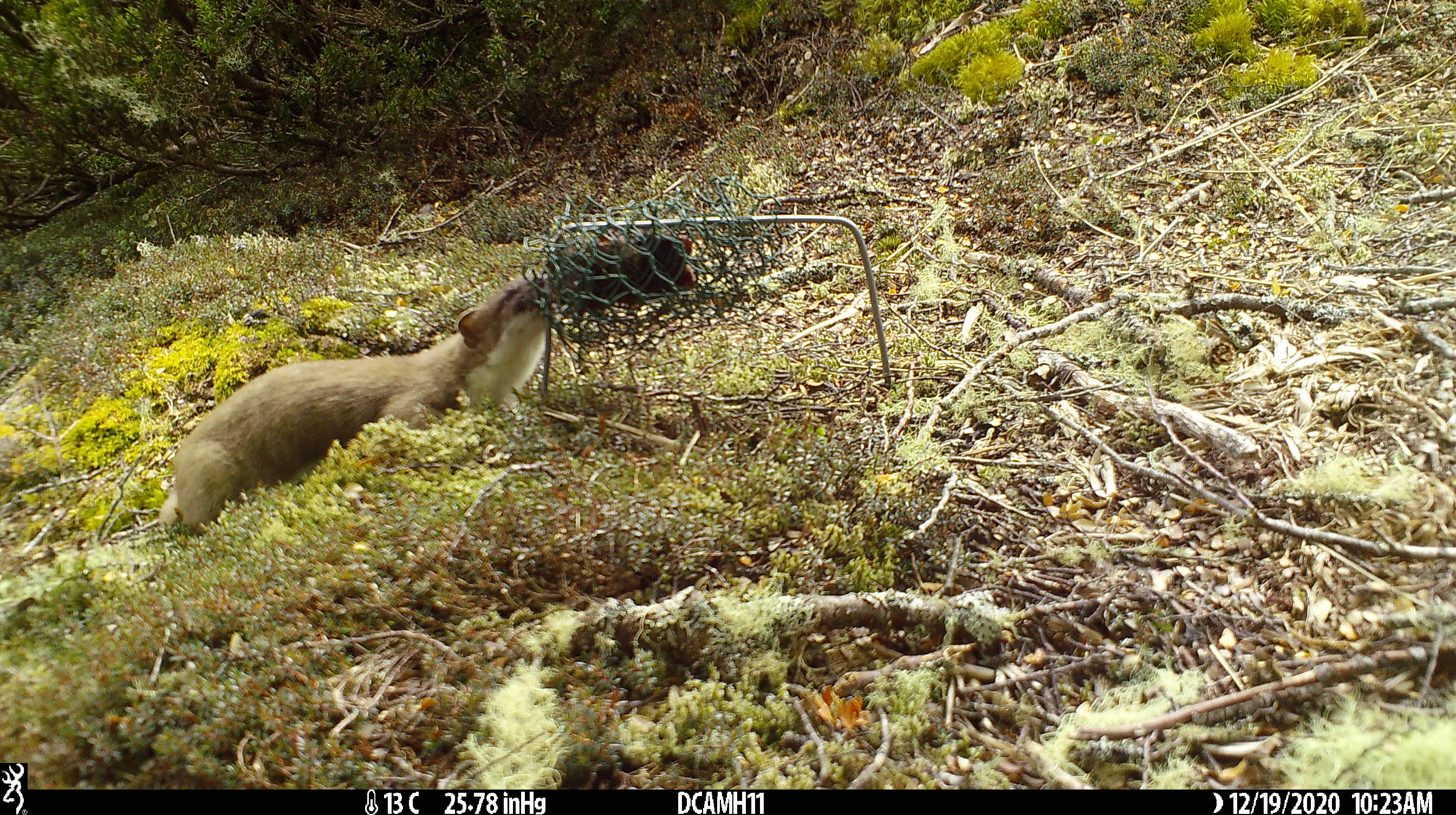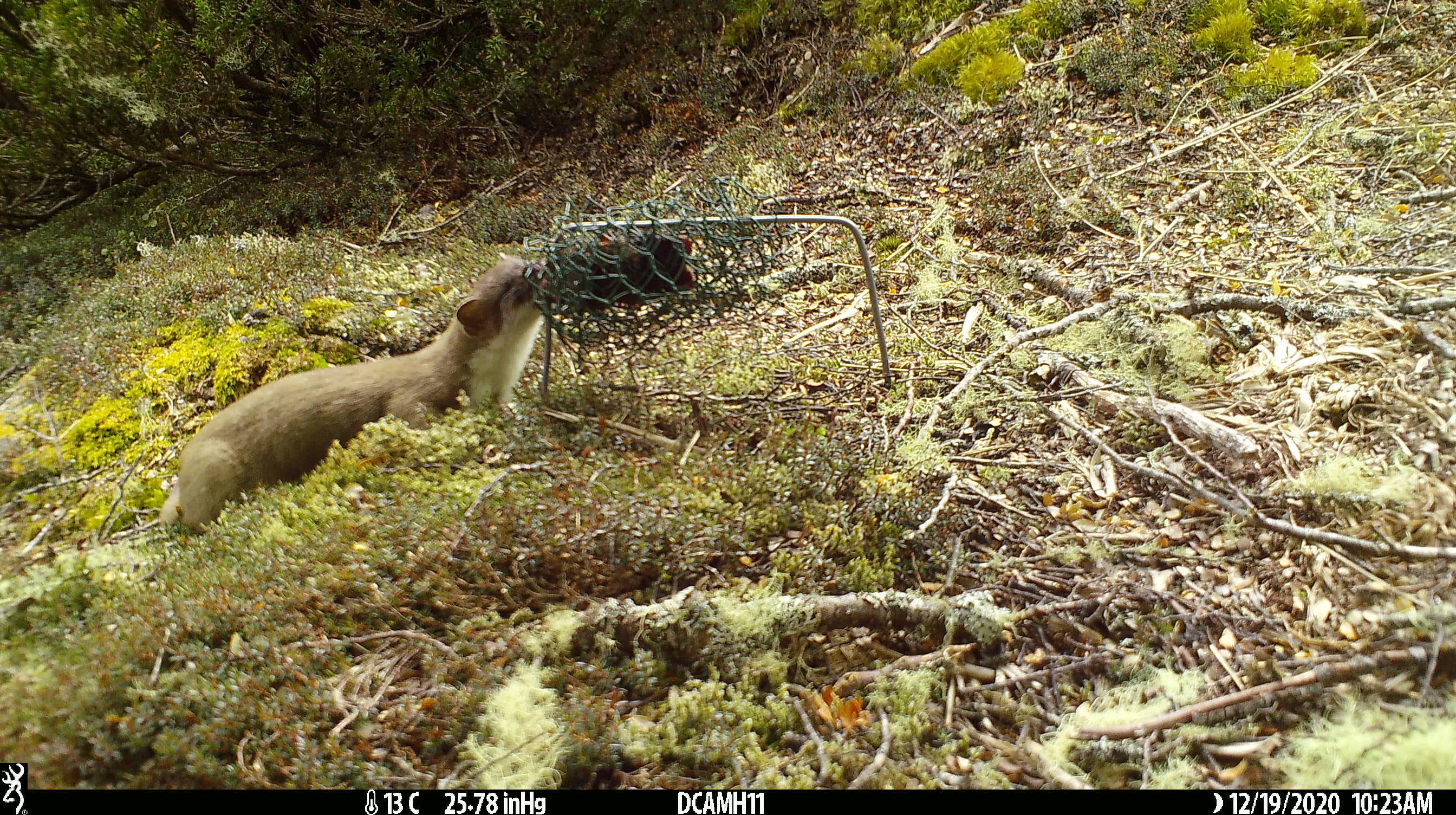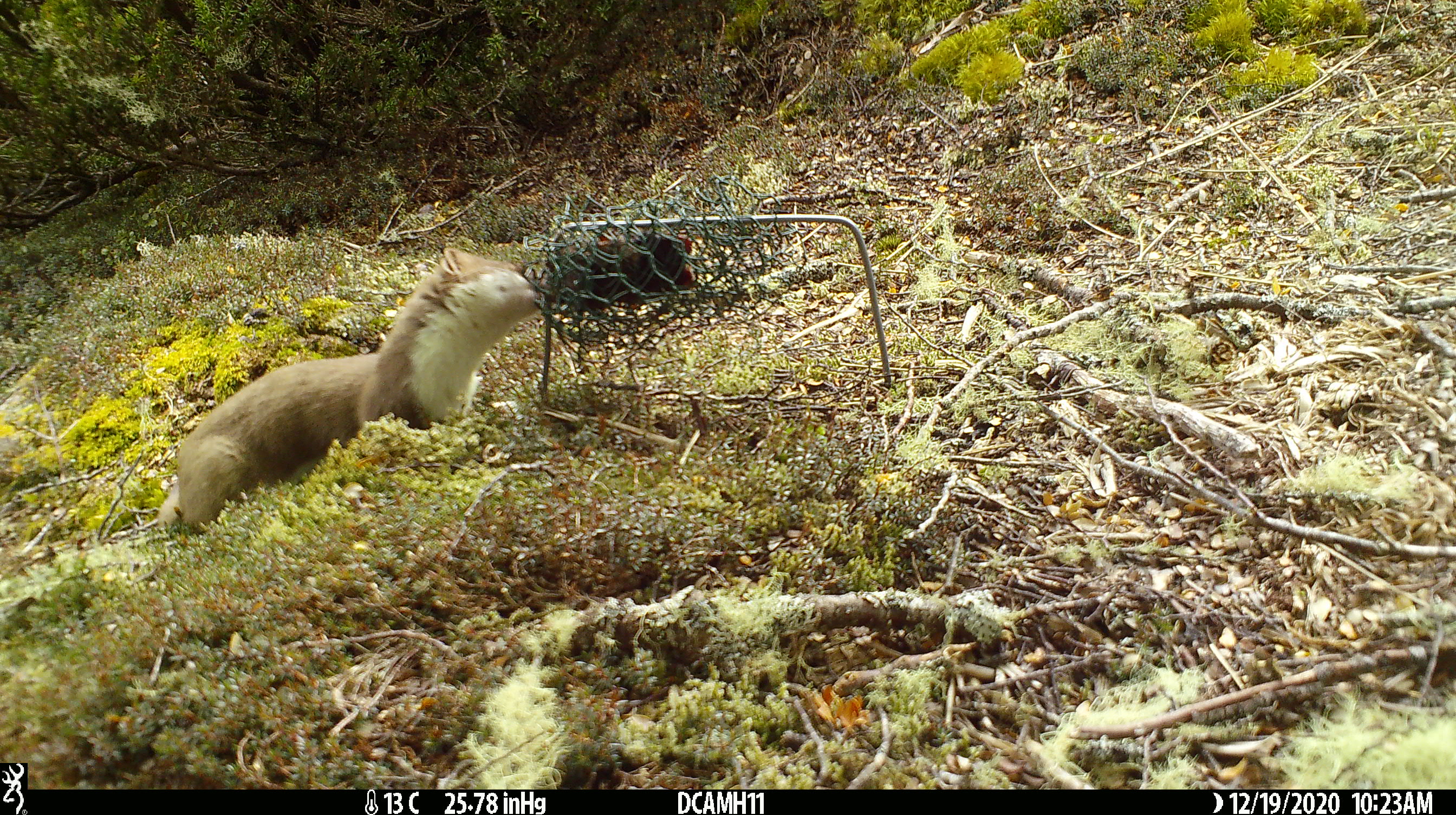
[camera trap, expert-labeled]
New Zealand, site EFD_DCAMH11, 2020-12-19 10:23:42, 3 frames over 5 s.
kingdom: Animalia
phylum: Chordata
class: Mammalia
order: Carnivora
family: Mustelidae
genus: Mustela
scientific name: Mustela erminea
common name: stoat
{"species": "stoat (Mustela erminea)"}